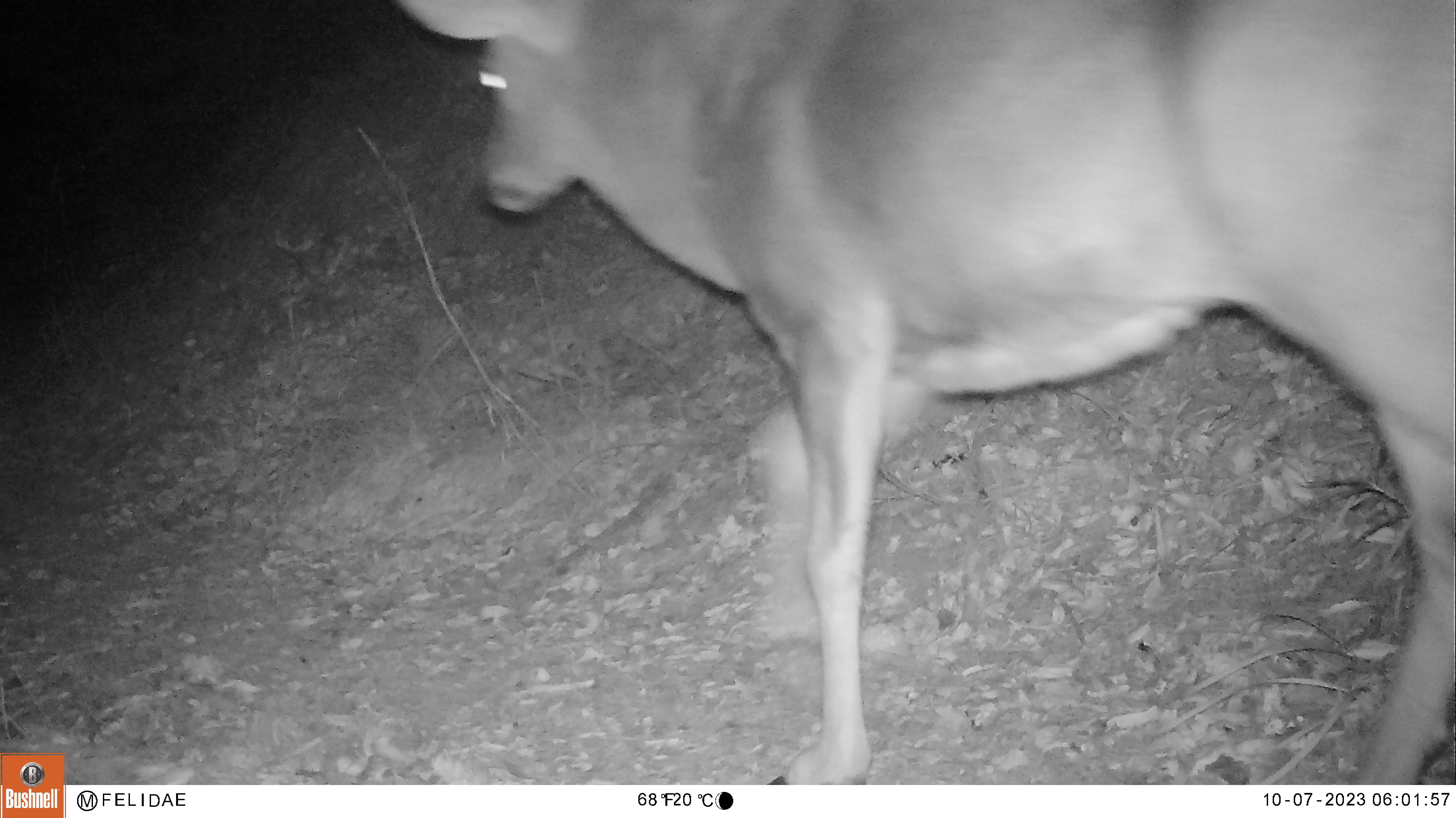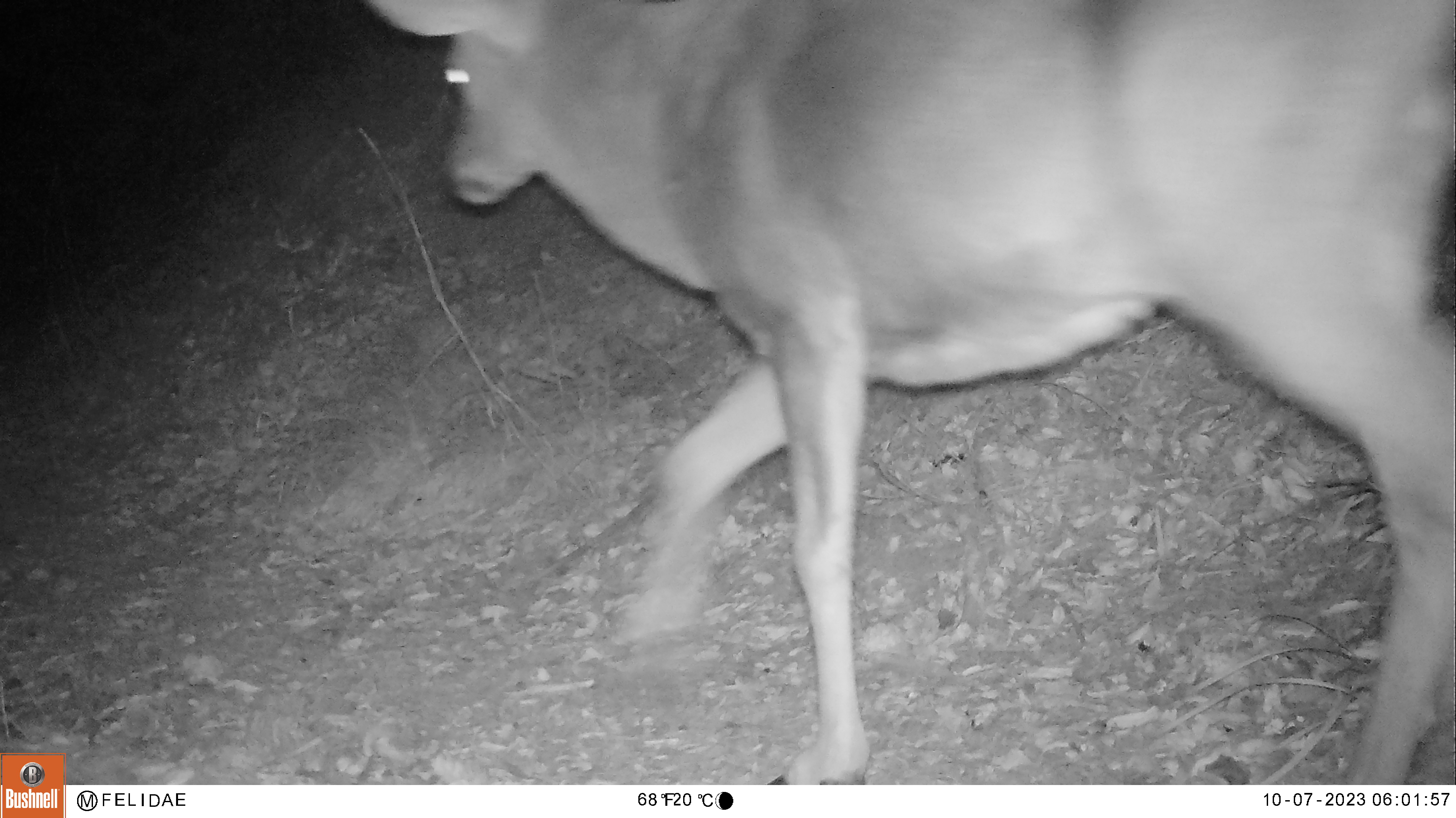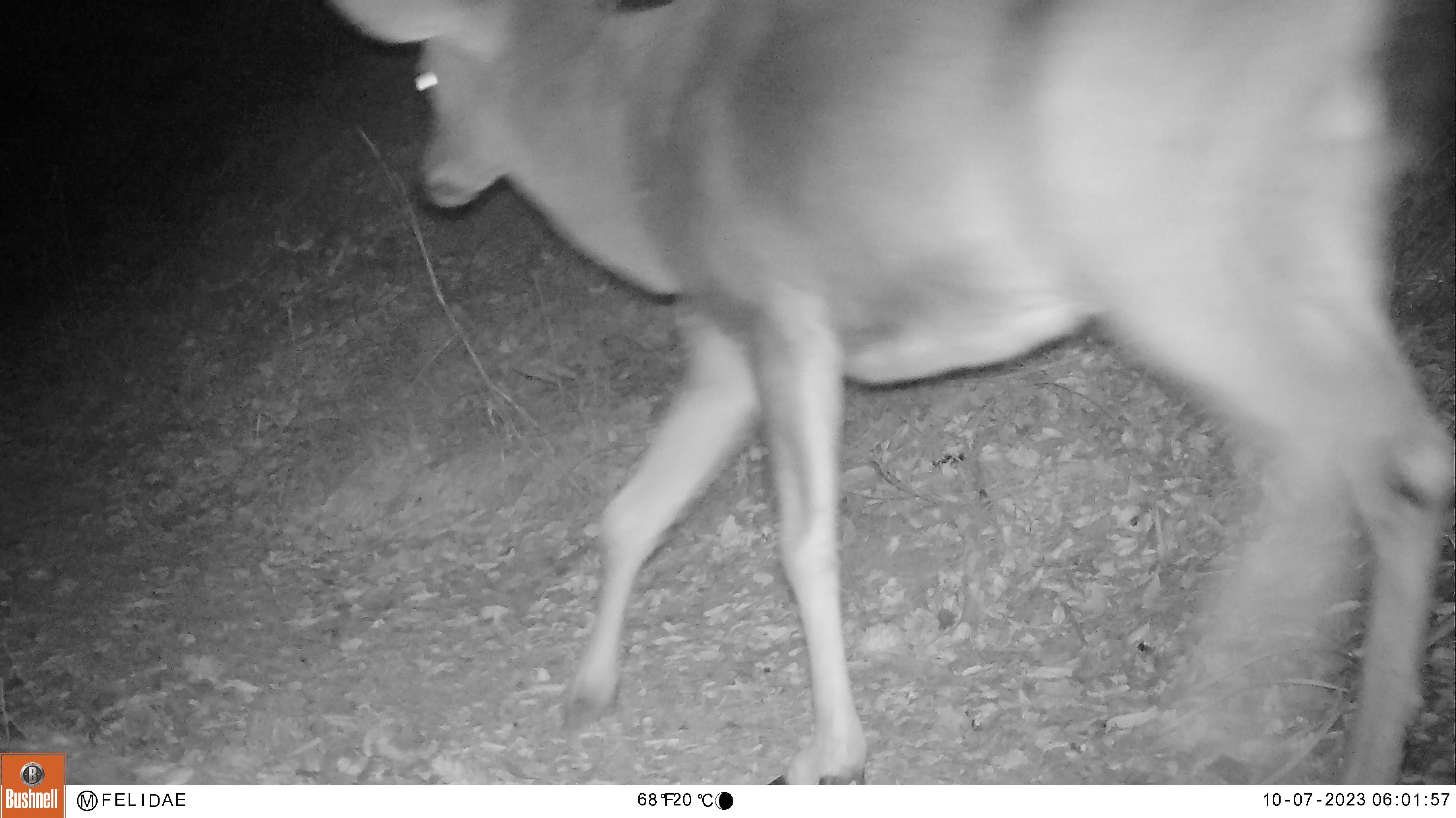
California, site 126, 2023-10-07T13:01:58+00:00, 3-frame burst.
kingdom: Animalia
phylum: Chordata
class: Mammalia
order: Artiodactyla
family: Cervidae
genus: Odocoileus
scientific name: Odocoileus hemionus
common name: mule deer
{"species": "mule deer (Odocoileus hemionus)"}